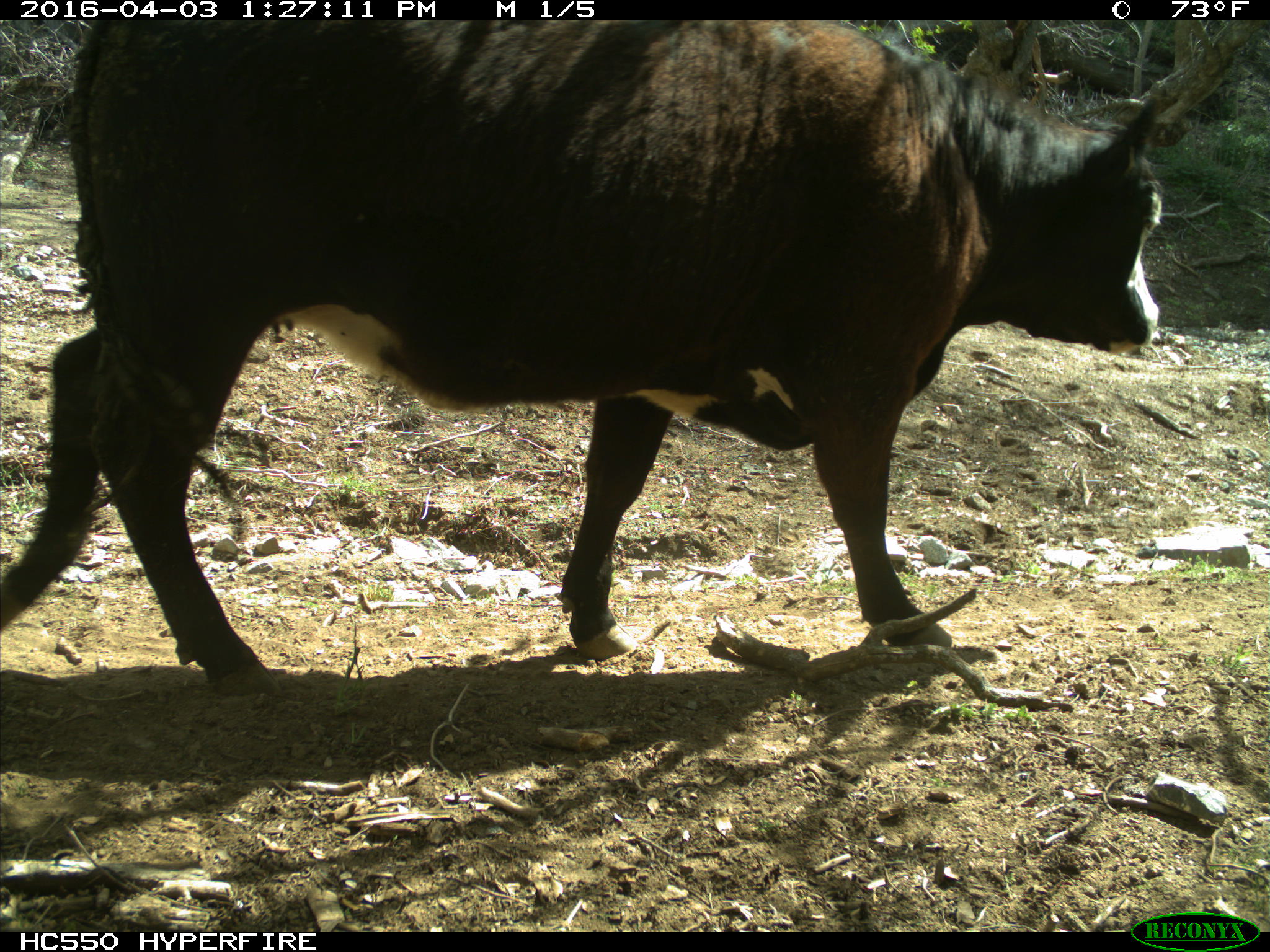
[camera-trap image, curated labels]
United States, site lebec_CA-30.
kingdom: Animalia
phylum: Chordata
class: Mammalia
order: Artiodactyla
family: Bovidae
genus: Bos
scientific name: Bos taurus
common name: domestic cow